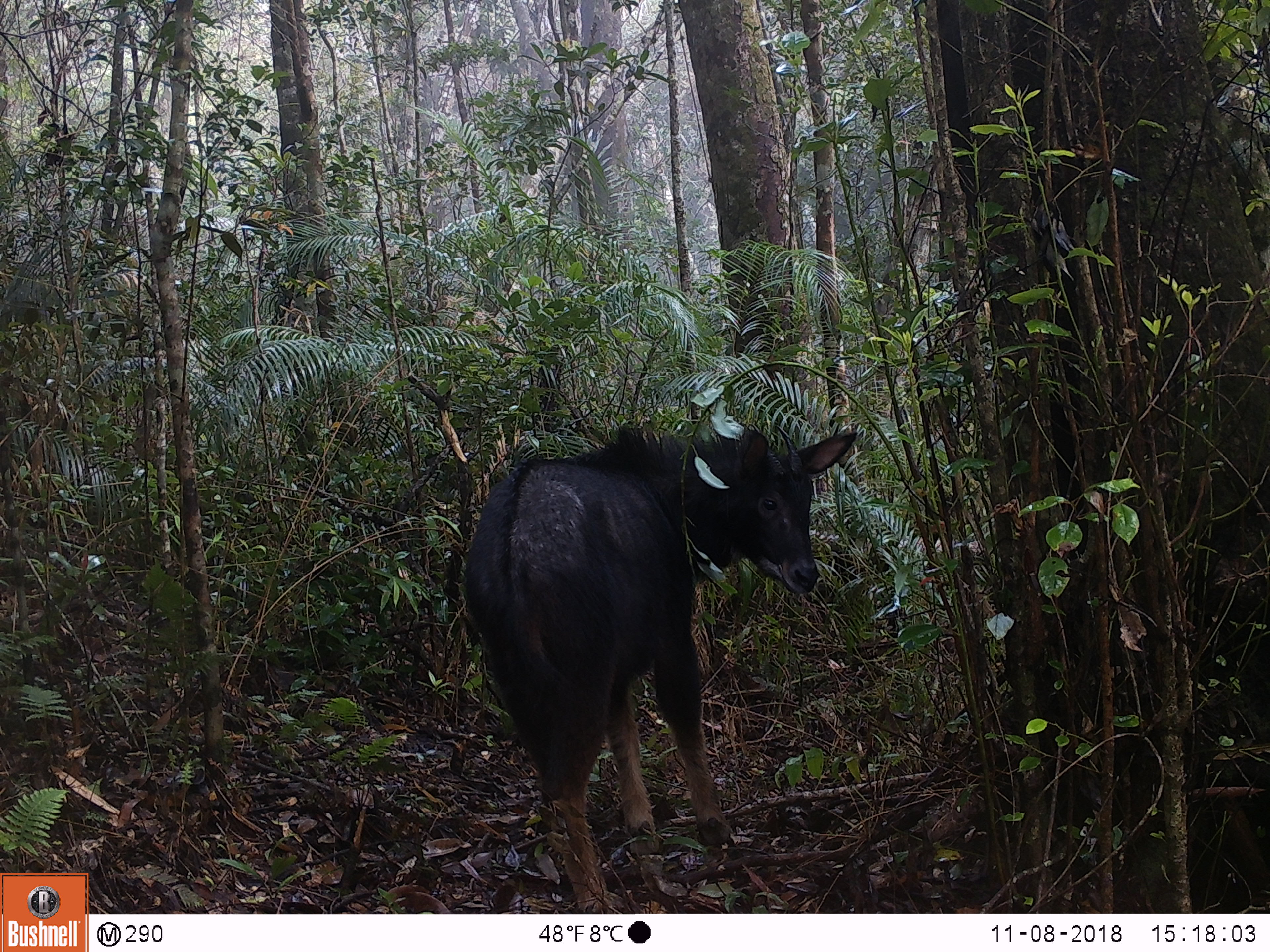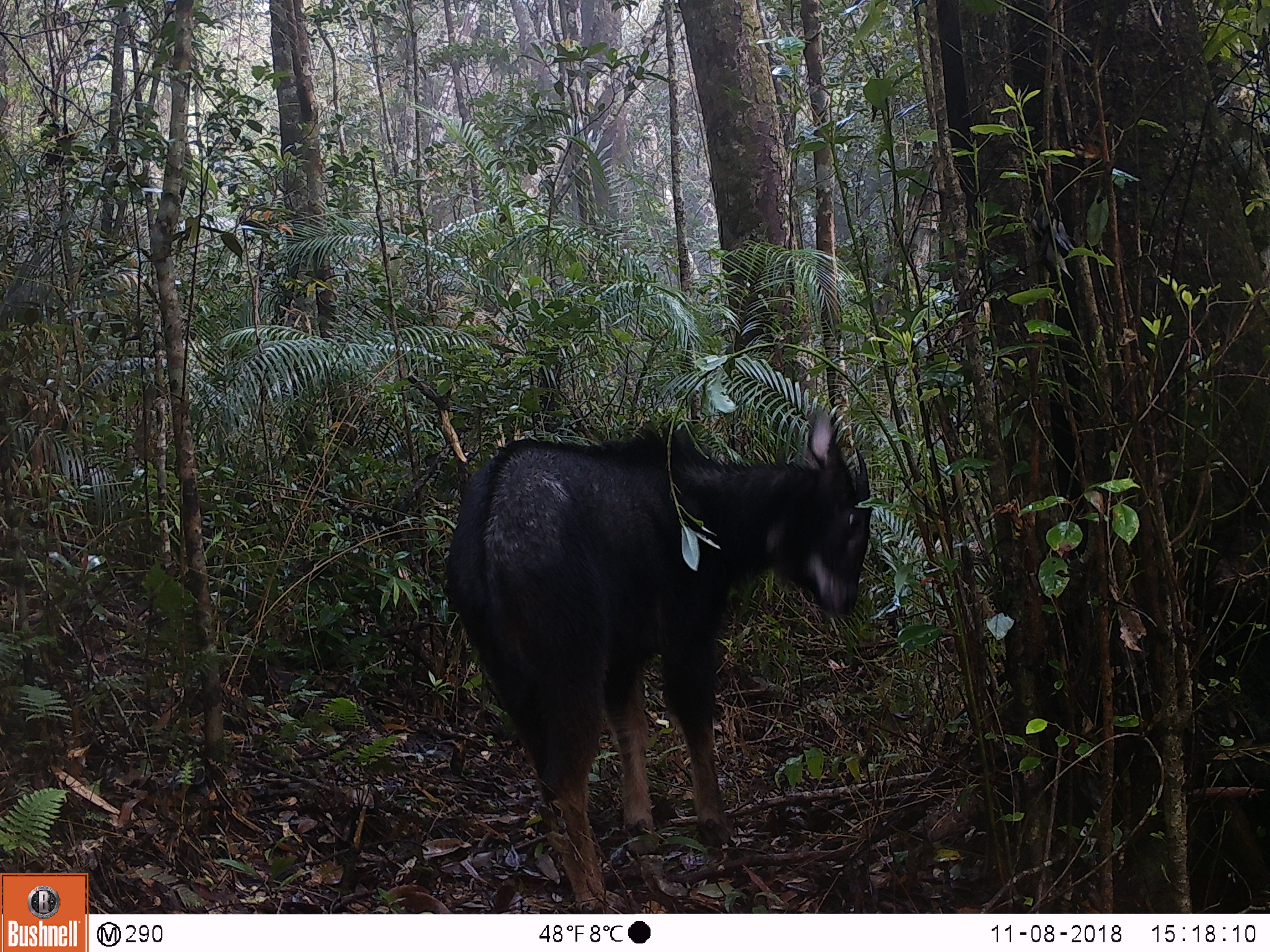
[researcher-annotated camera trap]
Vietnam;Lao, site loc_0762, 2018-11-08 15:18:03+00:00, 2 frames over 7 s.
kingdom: Animalia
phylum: Chordata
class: Mammalia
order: Artiodactyla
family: Bovidae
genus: Capricornis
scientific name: Capricornis sumatraensis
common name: chinese serow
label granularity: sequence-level